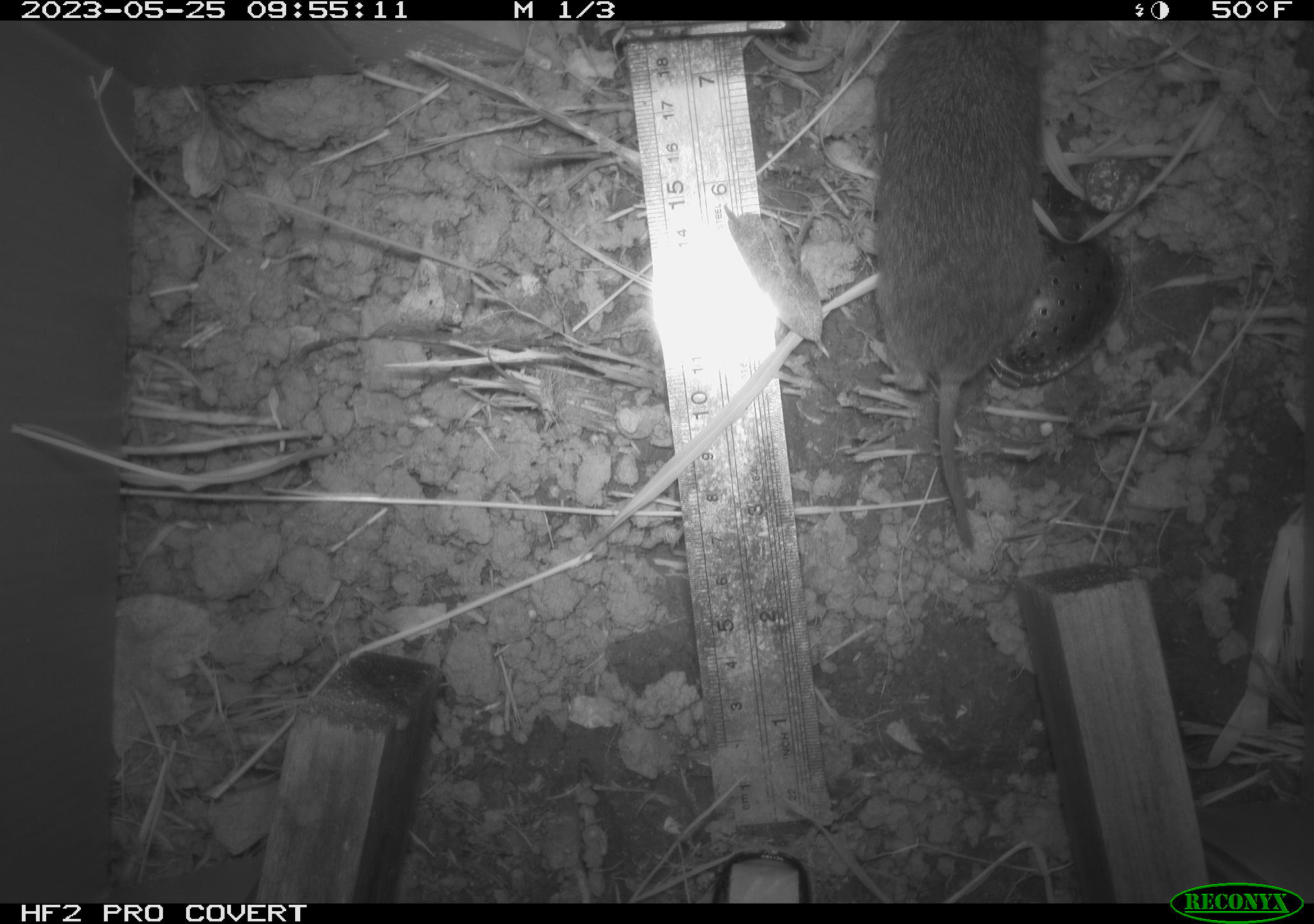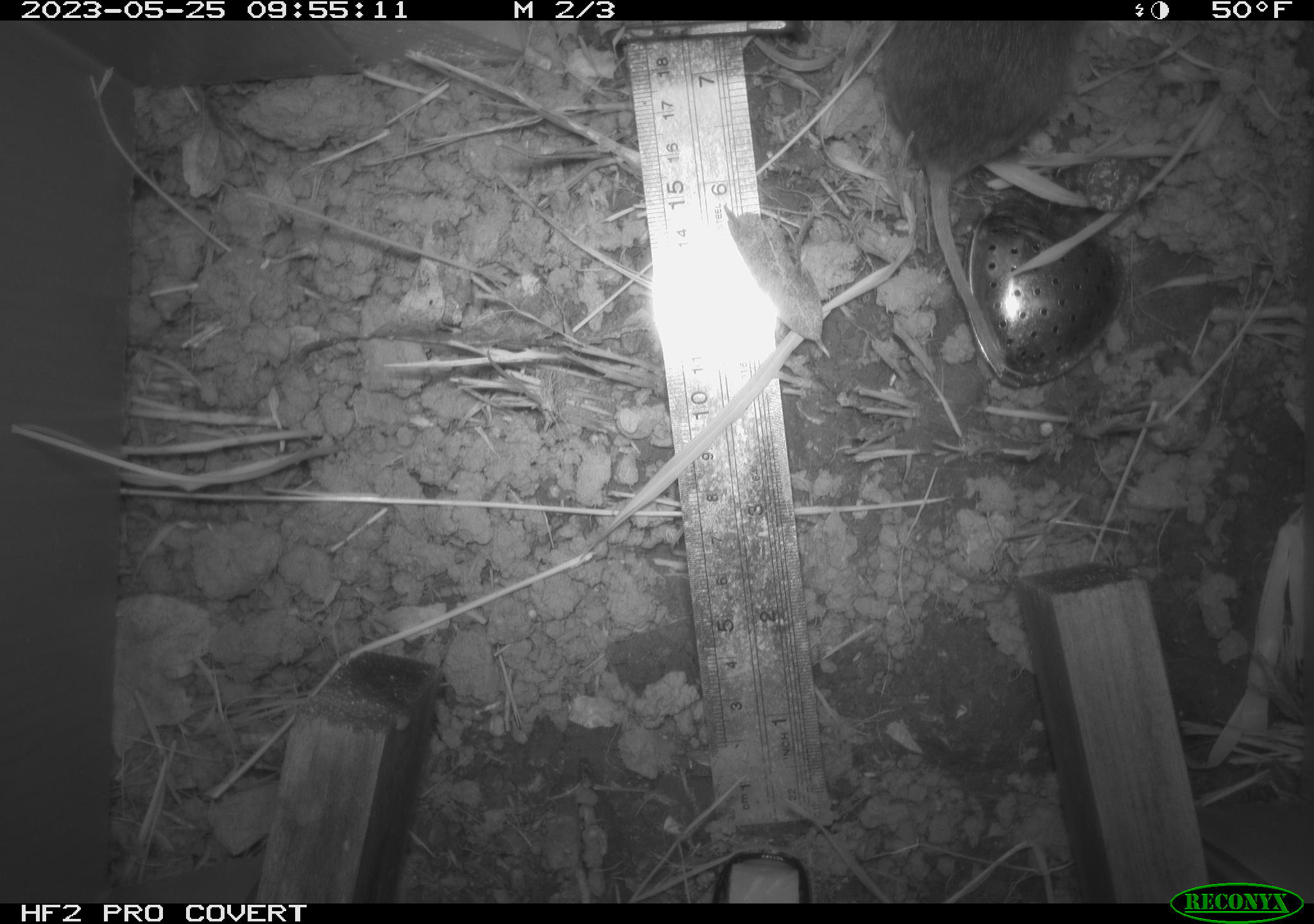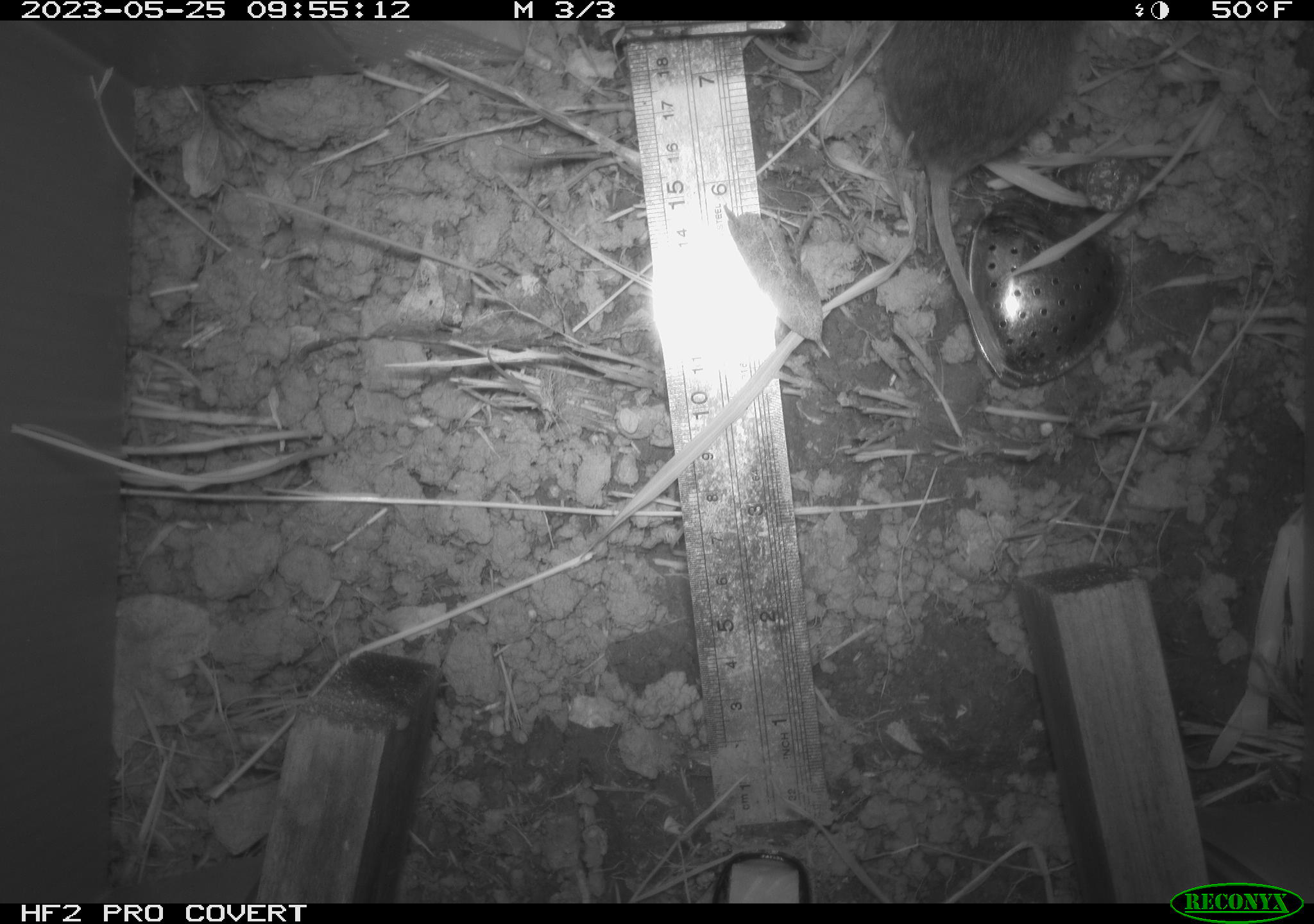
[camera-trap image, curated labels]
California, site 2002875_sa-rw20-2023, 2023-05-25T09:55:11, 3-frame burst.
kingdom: Animalia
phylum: Chordata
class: Mammalia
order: Rodentia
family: Cricetidae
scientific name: Arvicolinae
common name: voles, lemmings, and muskrats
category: arvicolinae subfamily